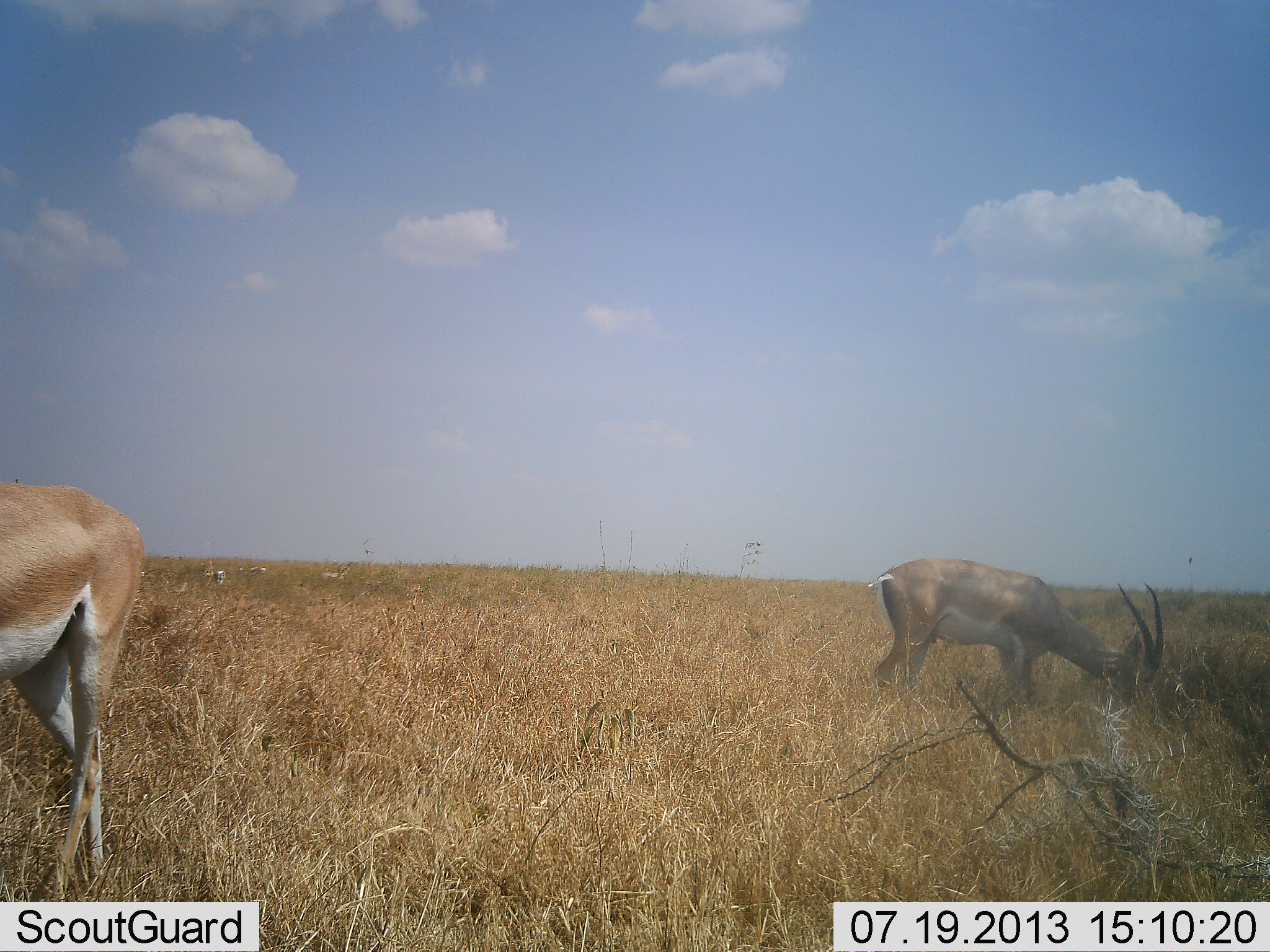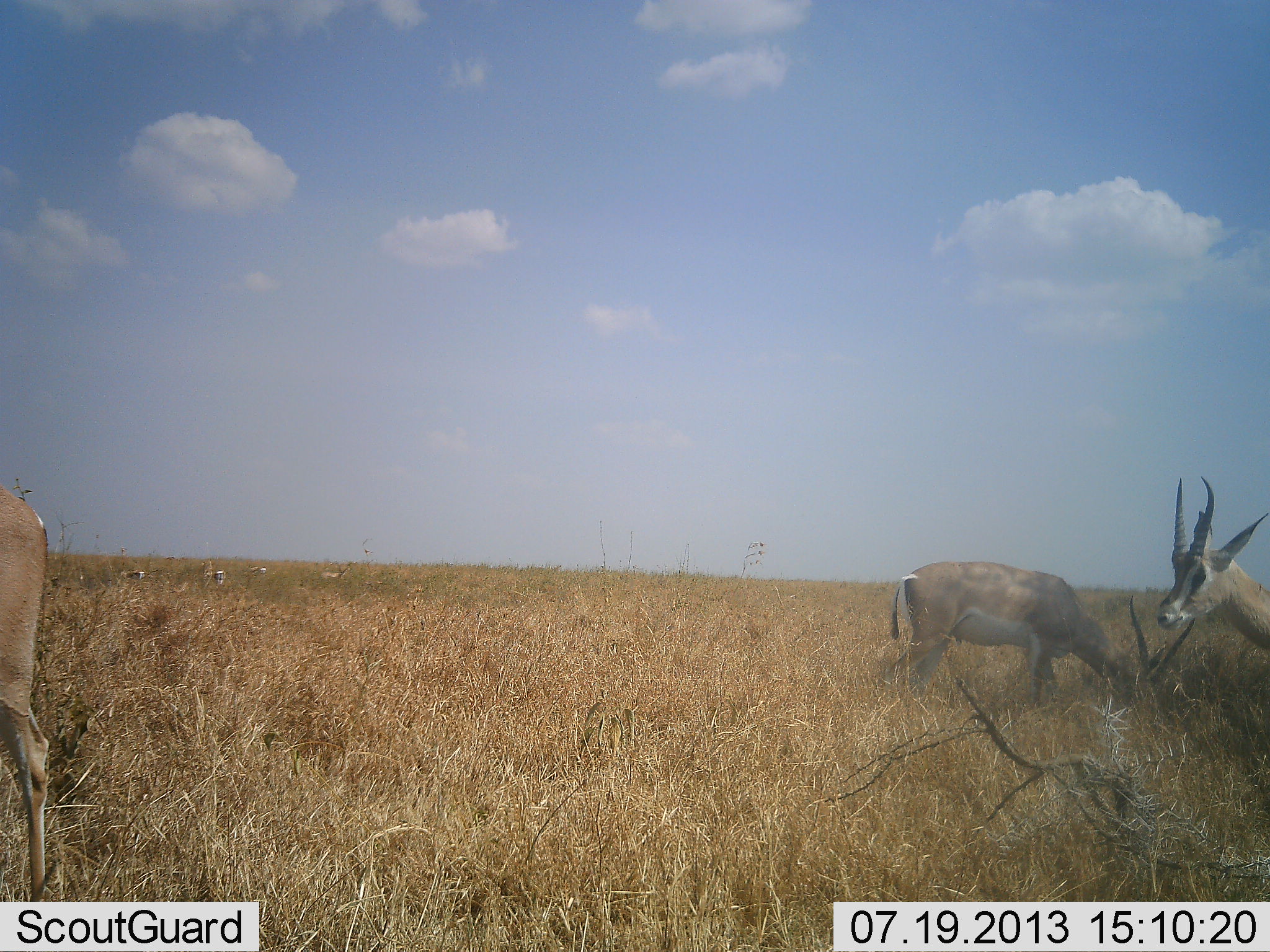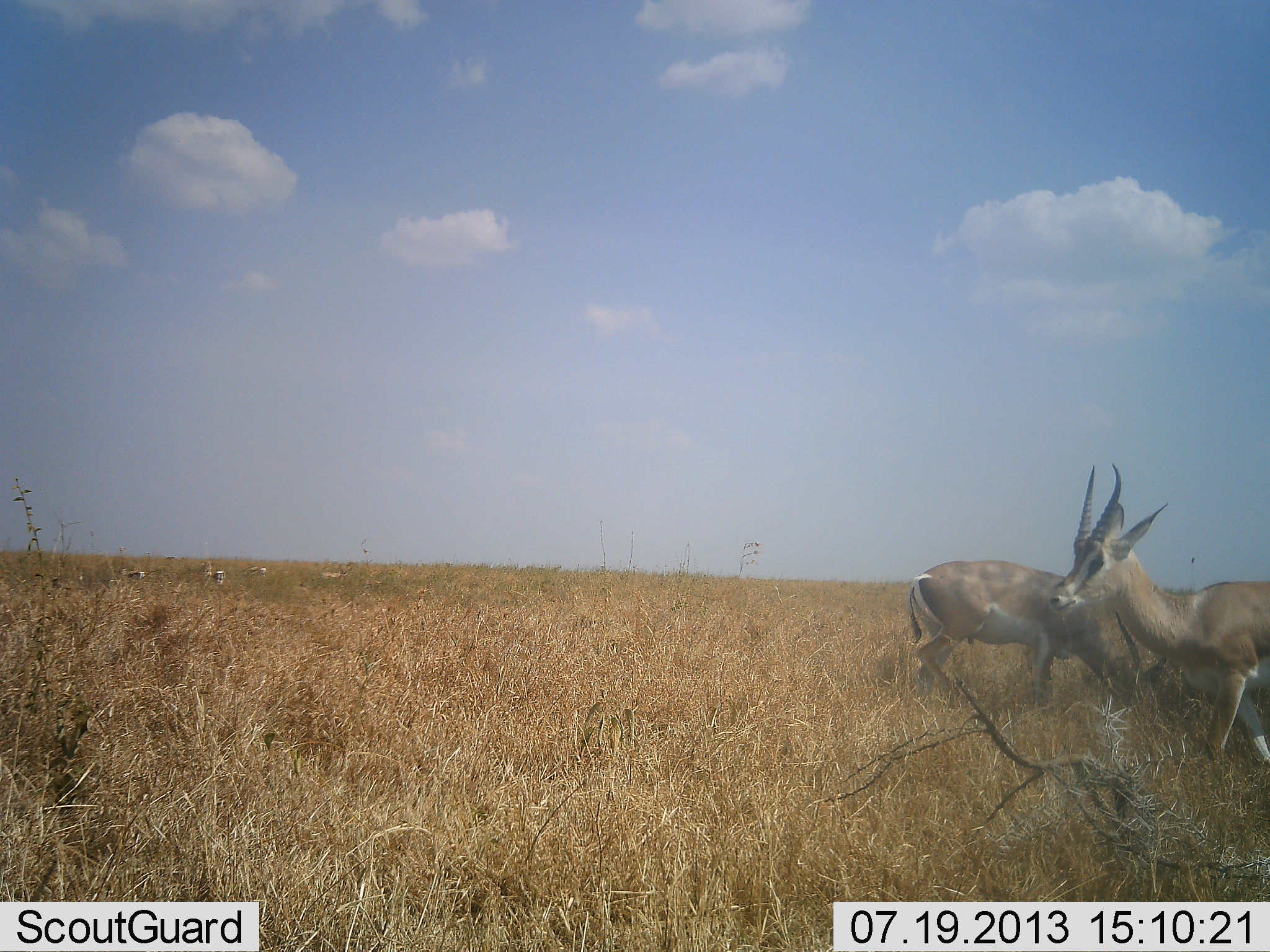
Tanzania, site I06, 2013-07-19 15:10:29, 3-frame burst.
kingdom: Animalia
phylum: Chordata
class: Mammalia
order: Artiodactyla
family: Bovidae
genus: Nanger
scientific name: Nanger granti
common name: grant's gazelle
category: gazellegrants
Gazellegrants (grant's gazelle) (Nanger granti), count 3. Behavior (volunteer vote fractions): standing 47%, resting 13%, moving 60%, interacting 13%. Young present (vote fraction): 0%. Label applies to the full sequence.